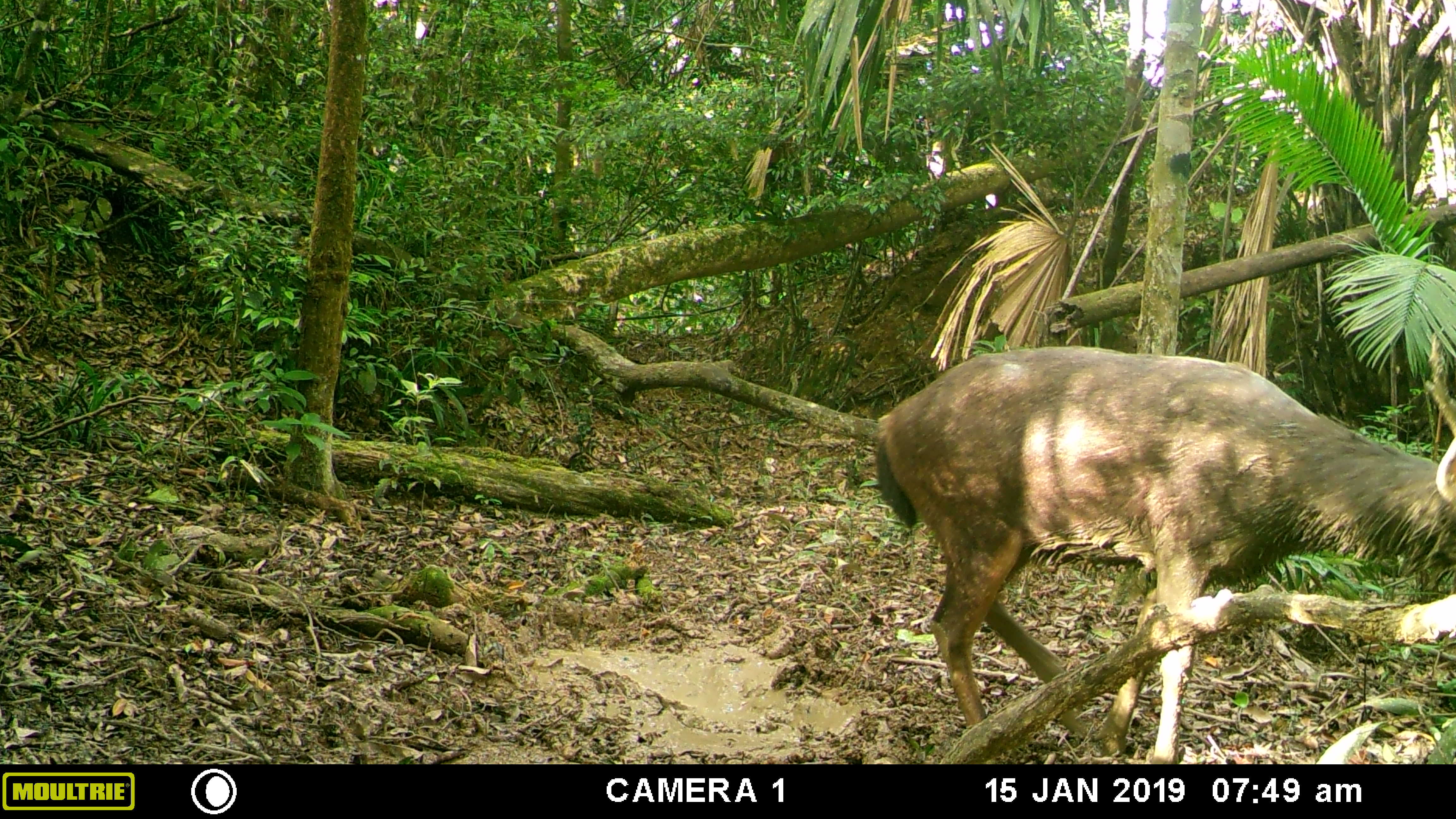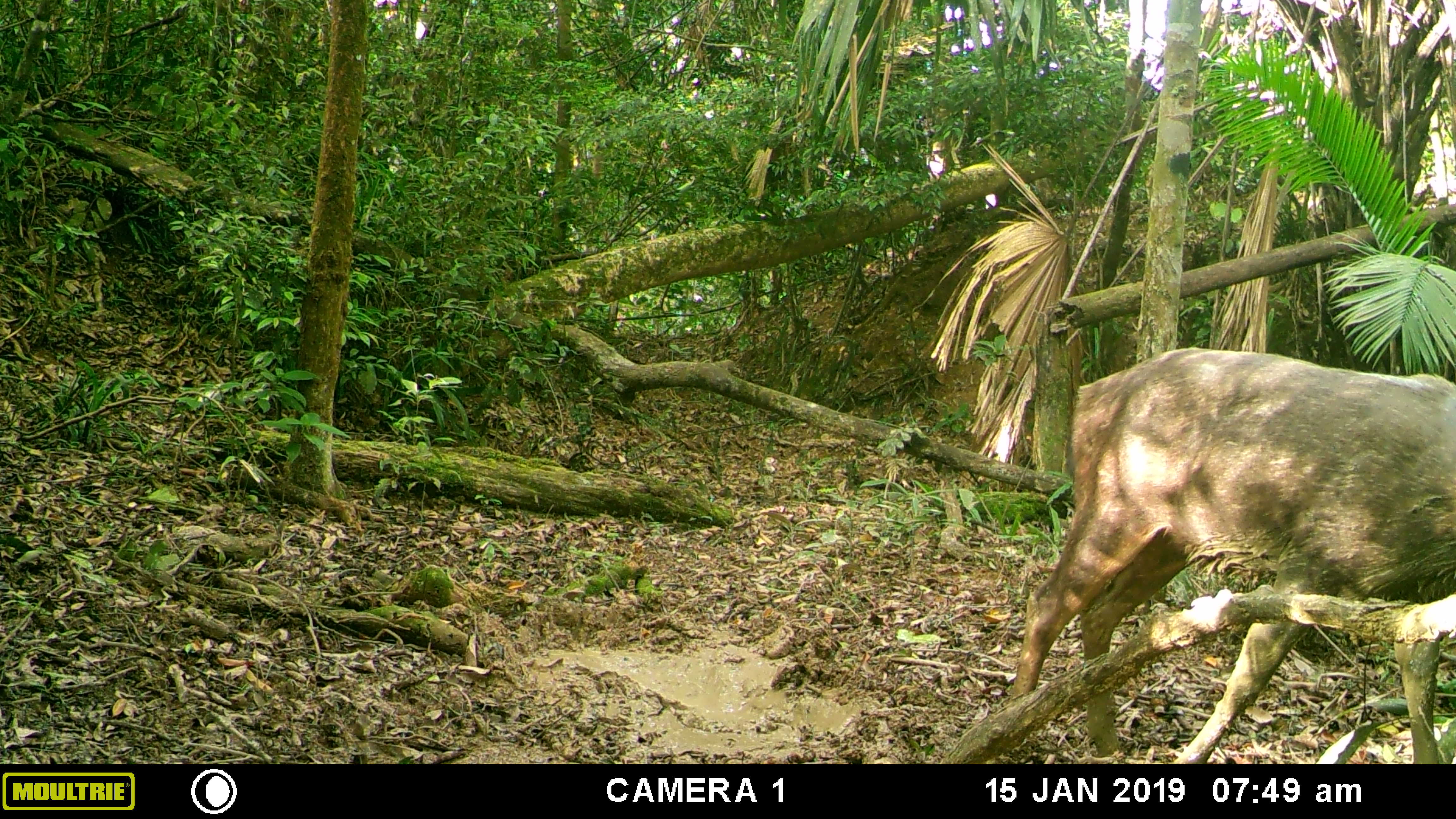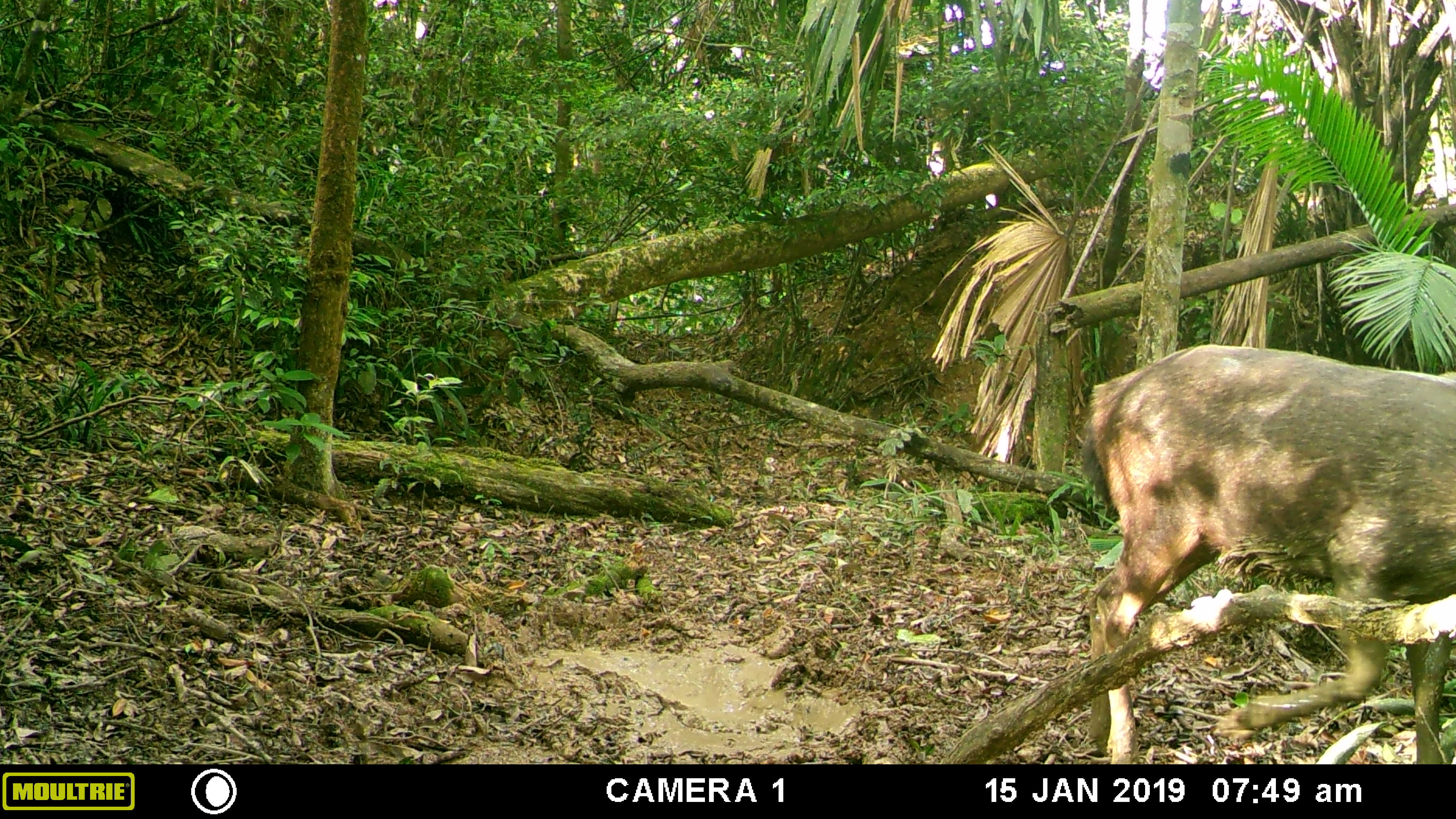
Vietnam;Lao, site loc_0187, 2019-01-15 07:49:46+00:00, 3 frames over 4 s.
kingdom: Animalia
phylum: Chordata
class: Mammalia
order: Artiodactyla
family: Cervidae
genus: Rusa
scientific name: Rusa unicolor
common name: sambar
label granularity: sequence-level